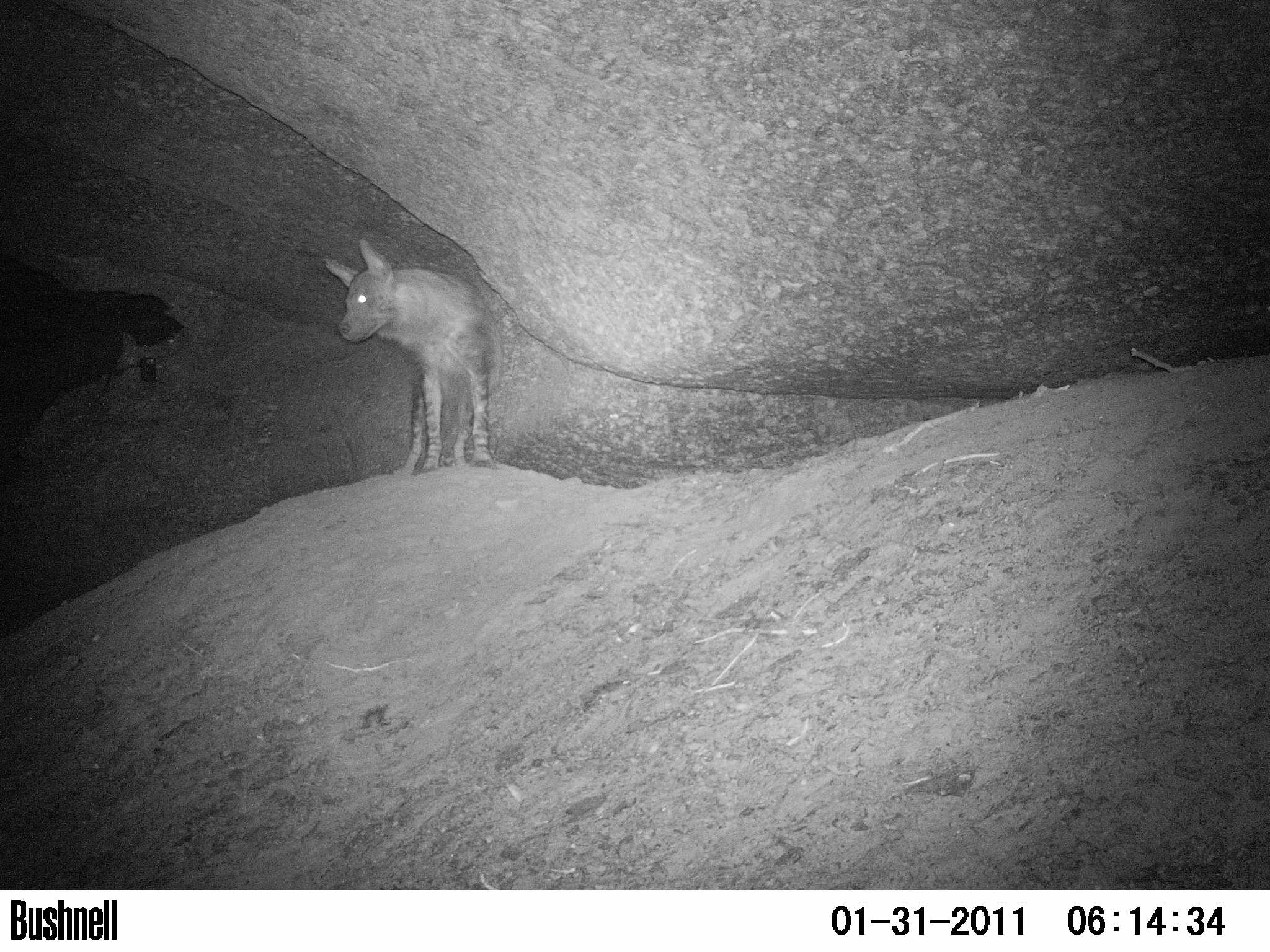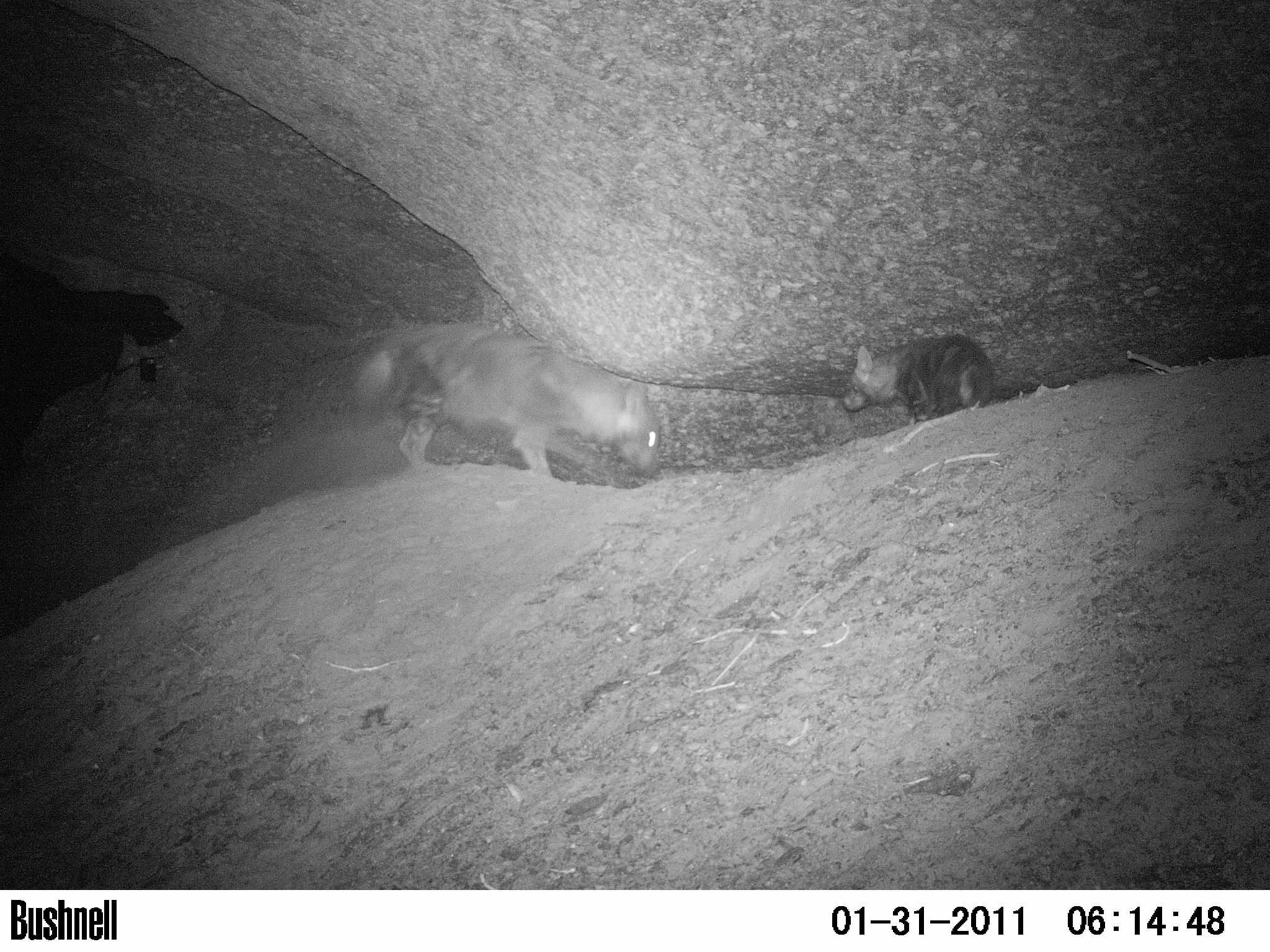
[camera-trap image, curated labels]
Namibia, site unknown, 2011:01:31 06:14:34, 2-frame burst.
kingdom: Animalia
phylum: Chordata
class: Mammalia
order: Carnivora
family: Hyaenidae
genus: Parahyaena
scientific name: Parahyaena brunnea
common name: brown hyena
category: hyaena brunnea